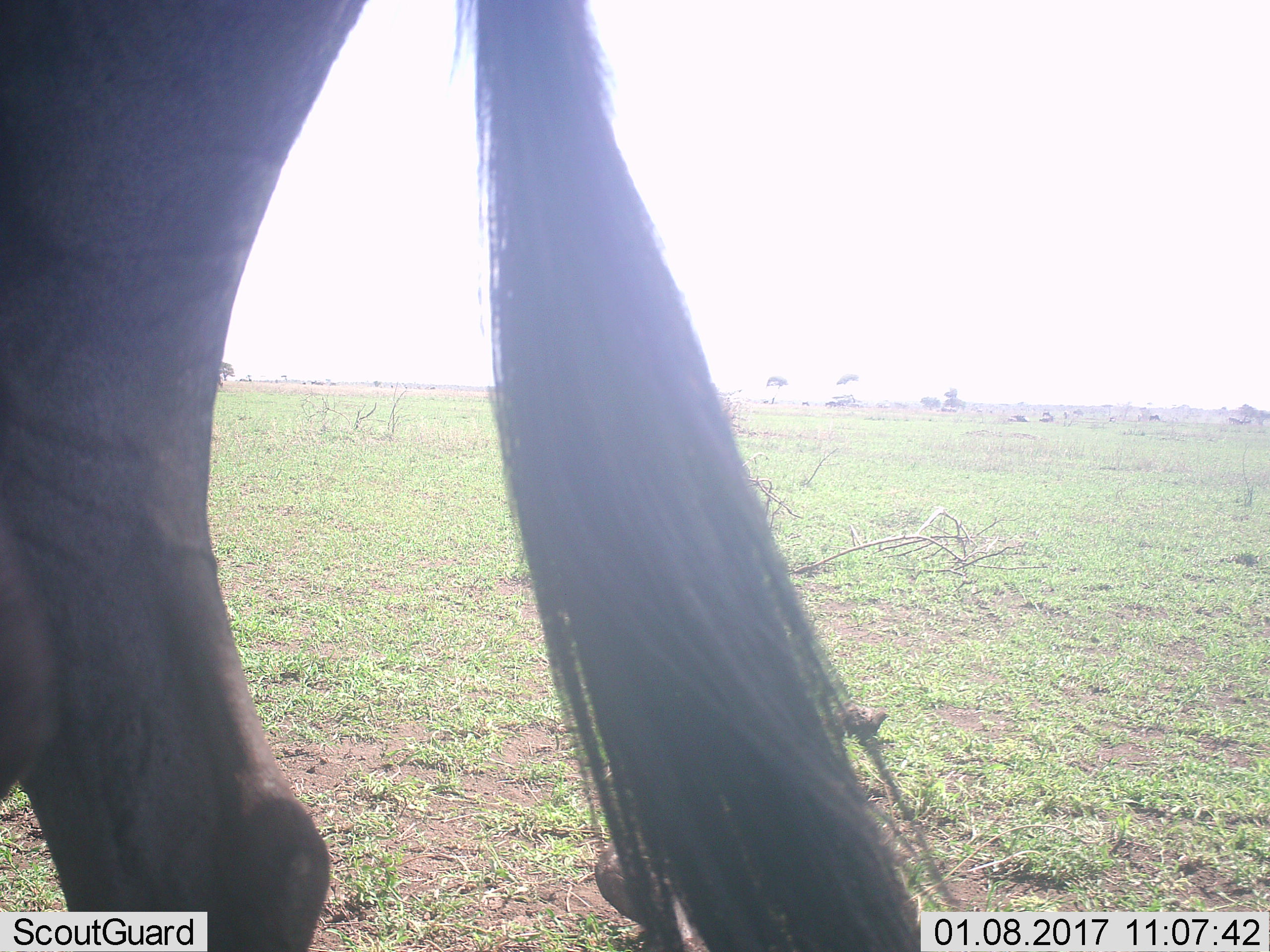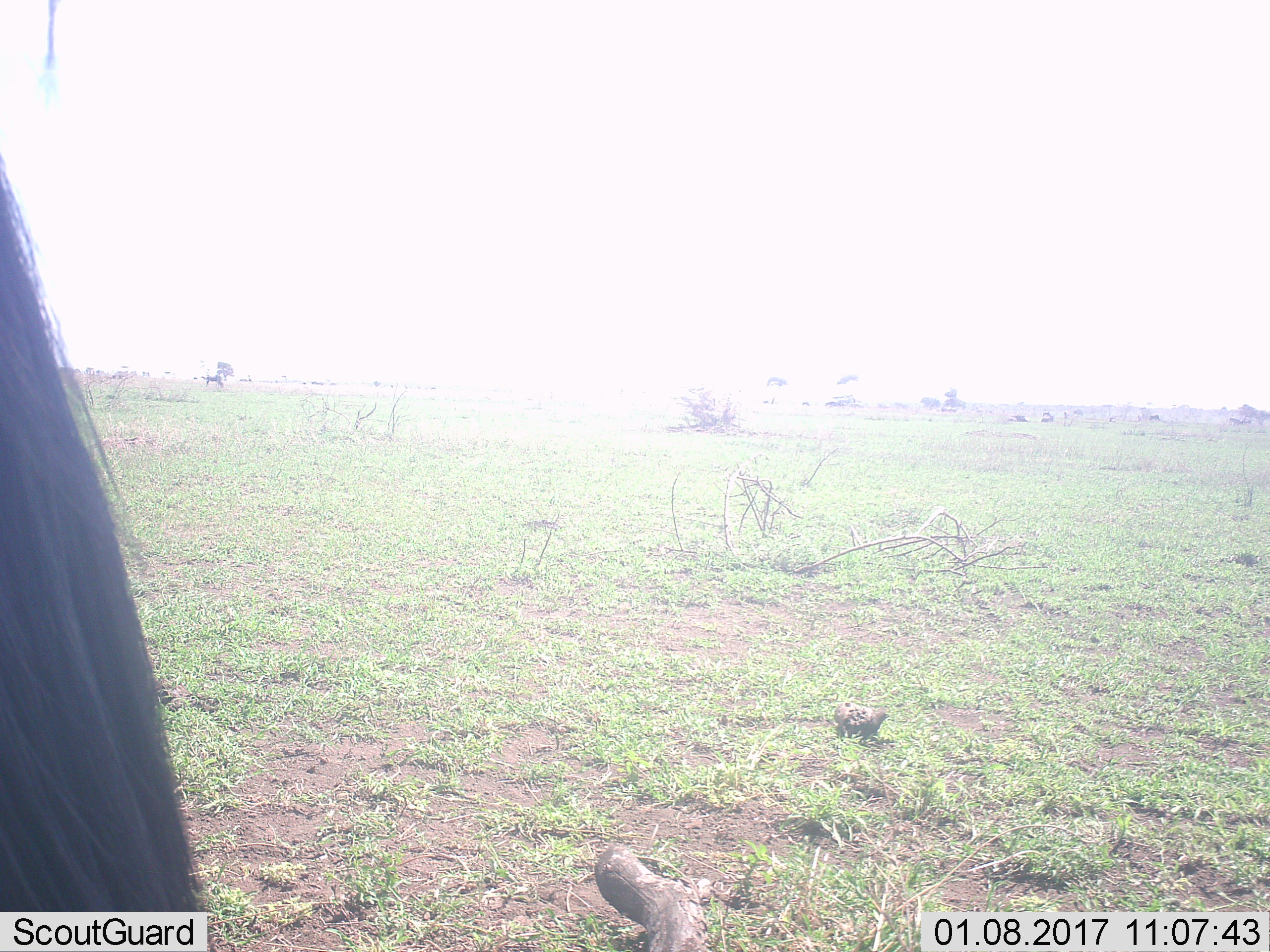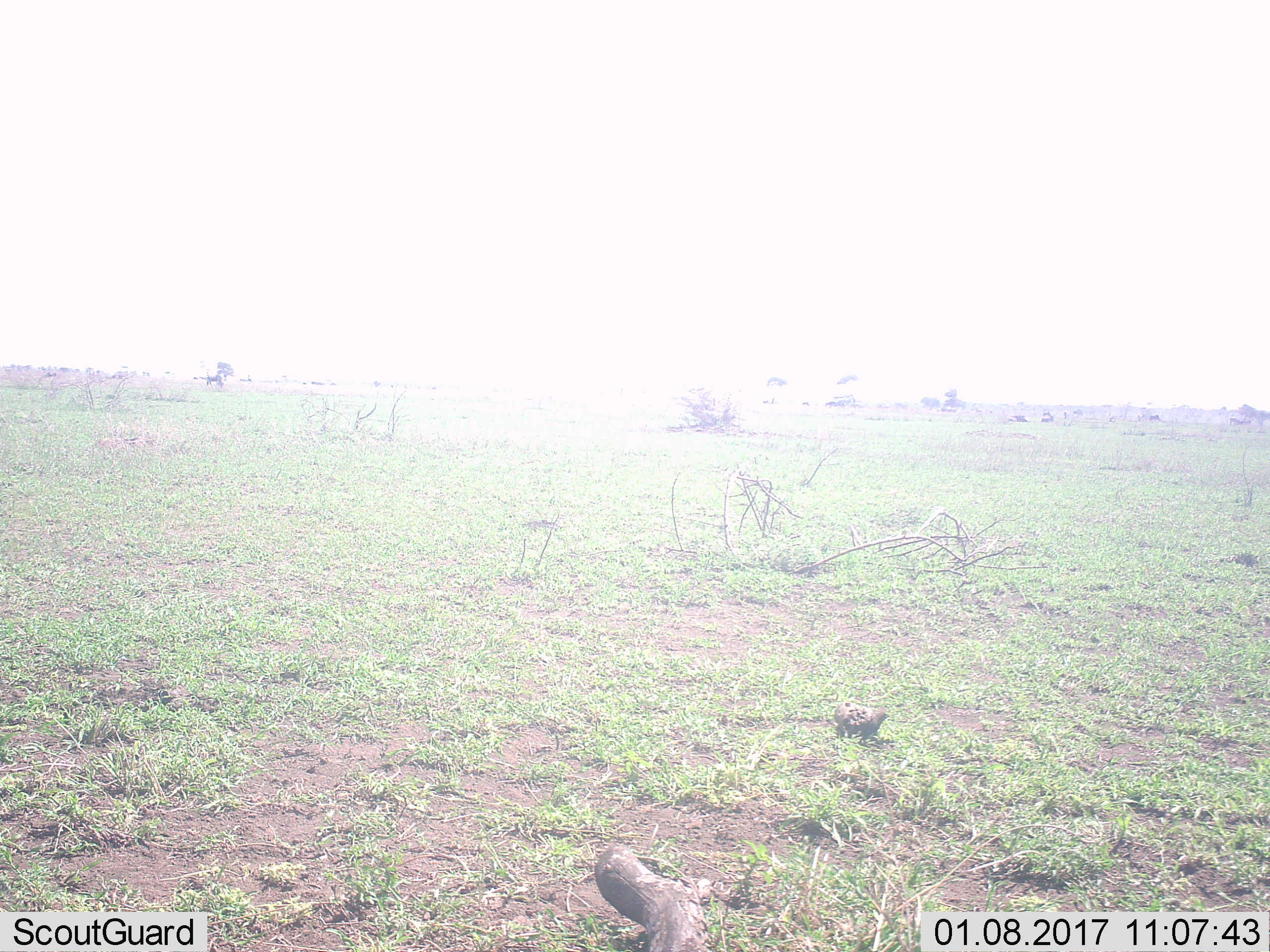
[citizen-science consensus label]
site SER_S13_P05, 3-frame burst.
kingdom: Animalia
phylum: Chordata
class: Mammalia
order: Artiodactyla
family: Bovidae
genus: Connochaetes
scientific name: Connochaetes taurinus taurinus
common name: blue wildebeest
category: wildebeestblue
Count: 1.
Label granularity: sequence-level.